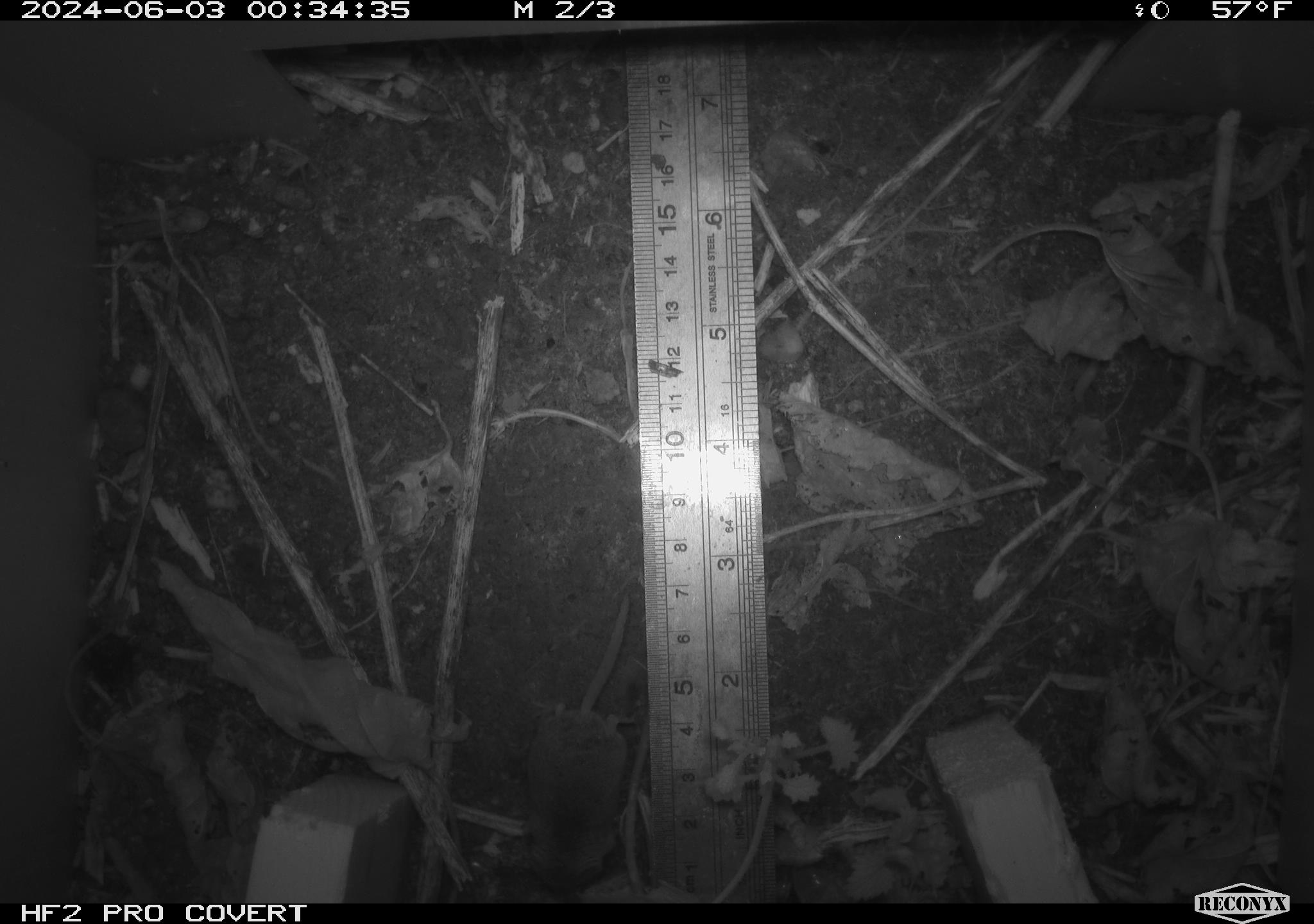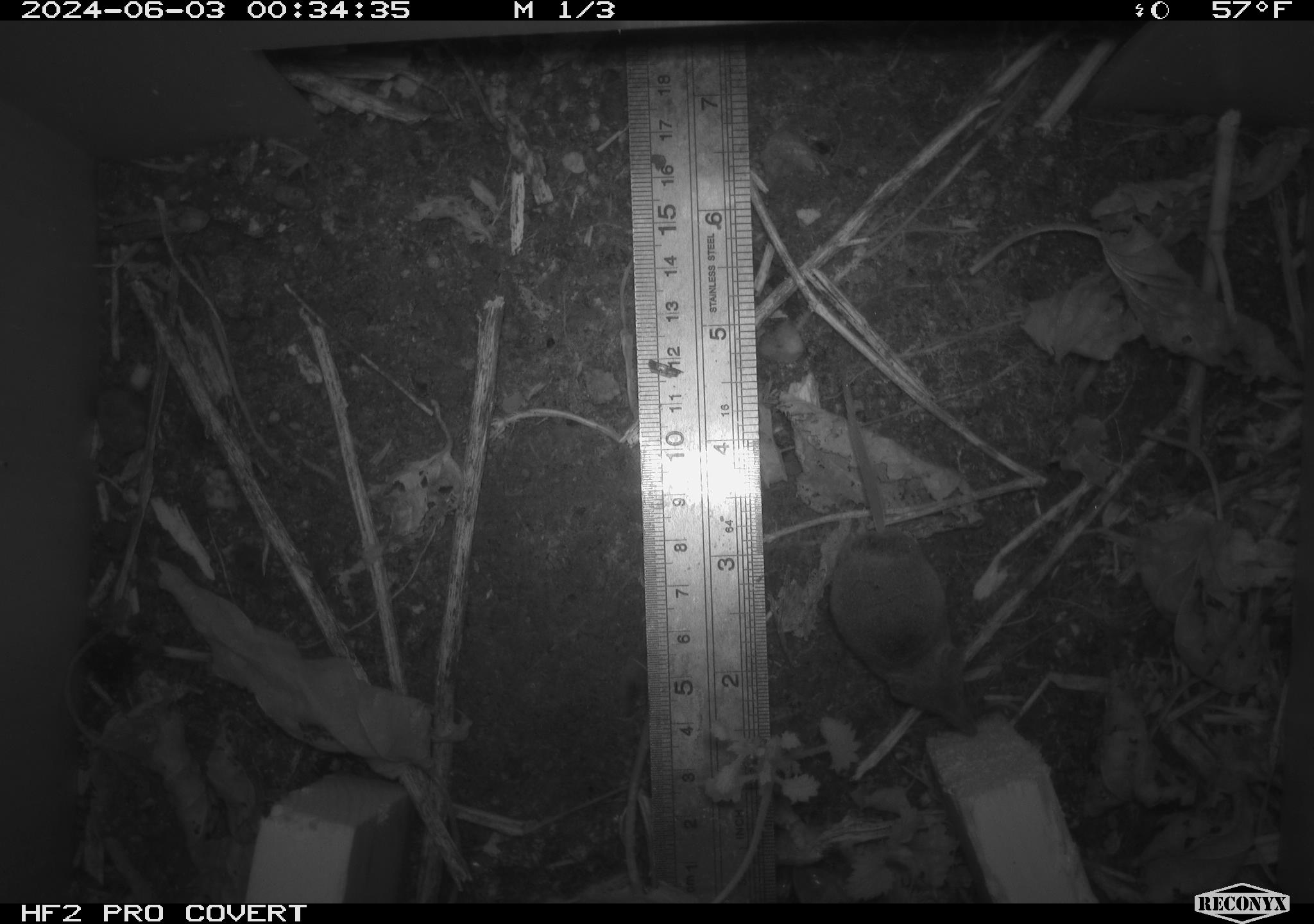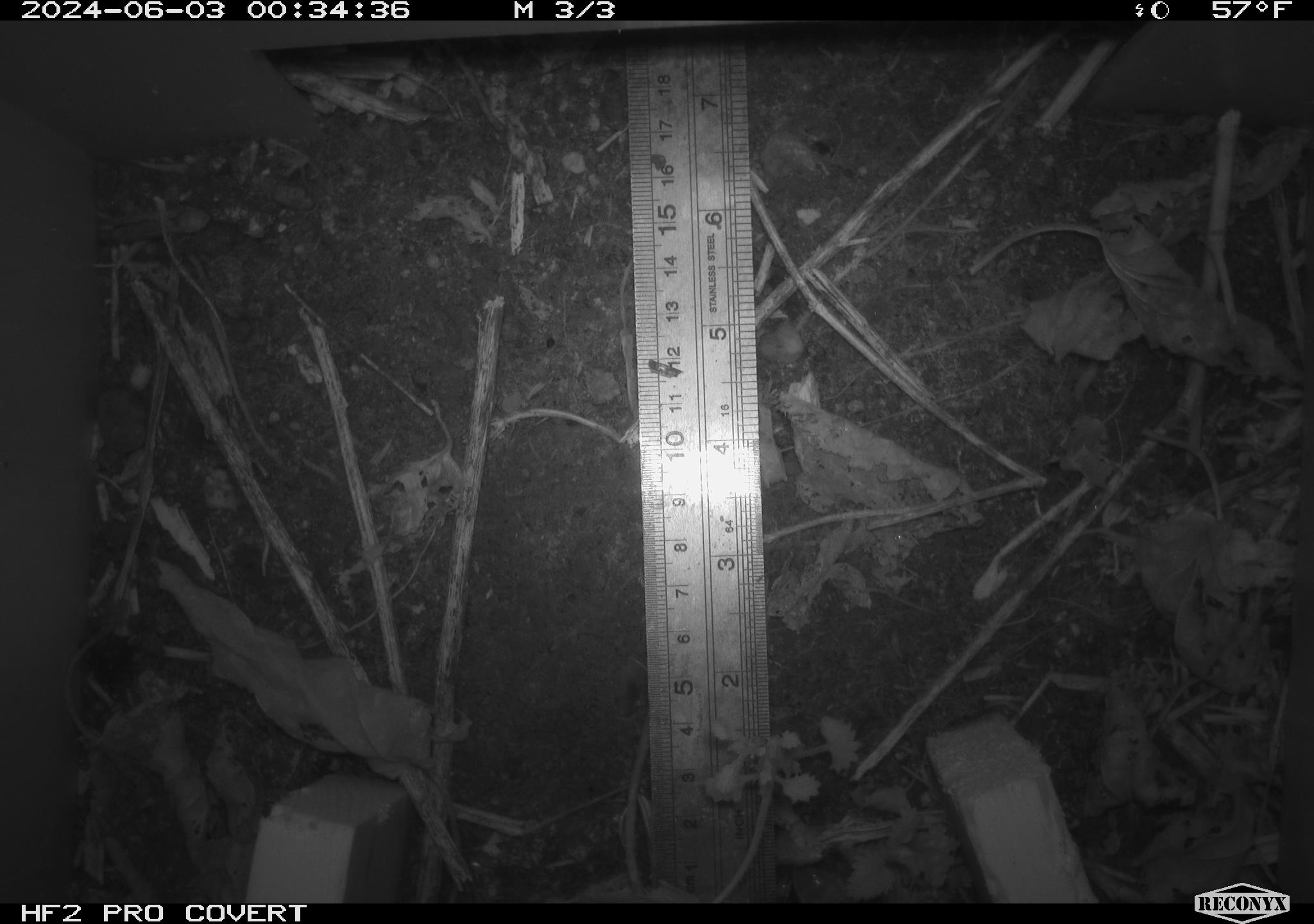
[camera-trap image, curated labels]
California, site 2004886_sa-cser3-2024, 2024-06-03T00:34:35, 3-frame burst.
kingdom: Animalia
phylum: Chordata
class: Mammalia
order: Eulipotyphla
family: Soricidae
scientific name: Soricidae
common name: shrews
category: soricidae family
Soricidae family (shrews) (Soricidae).